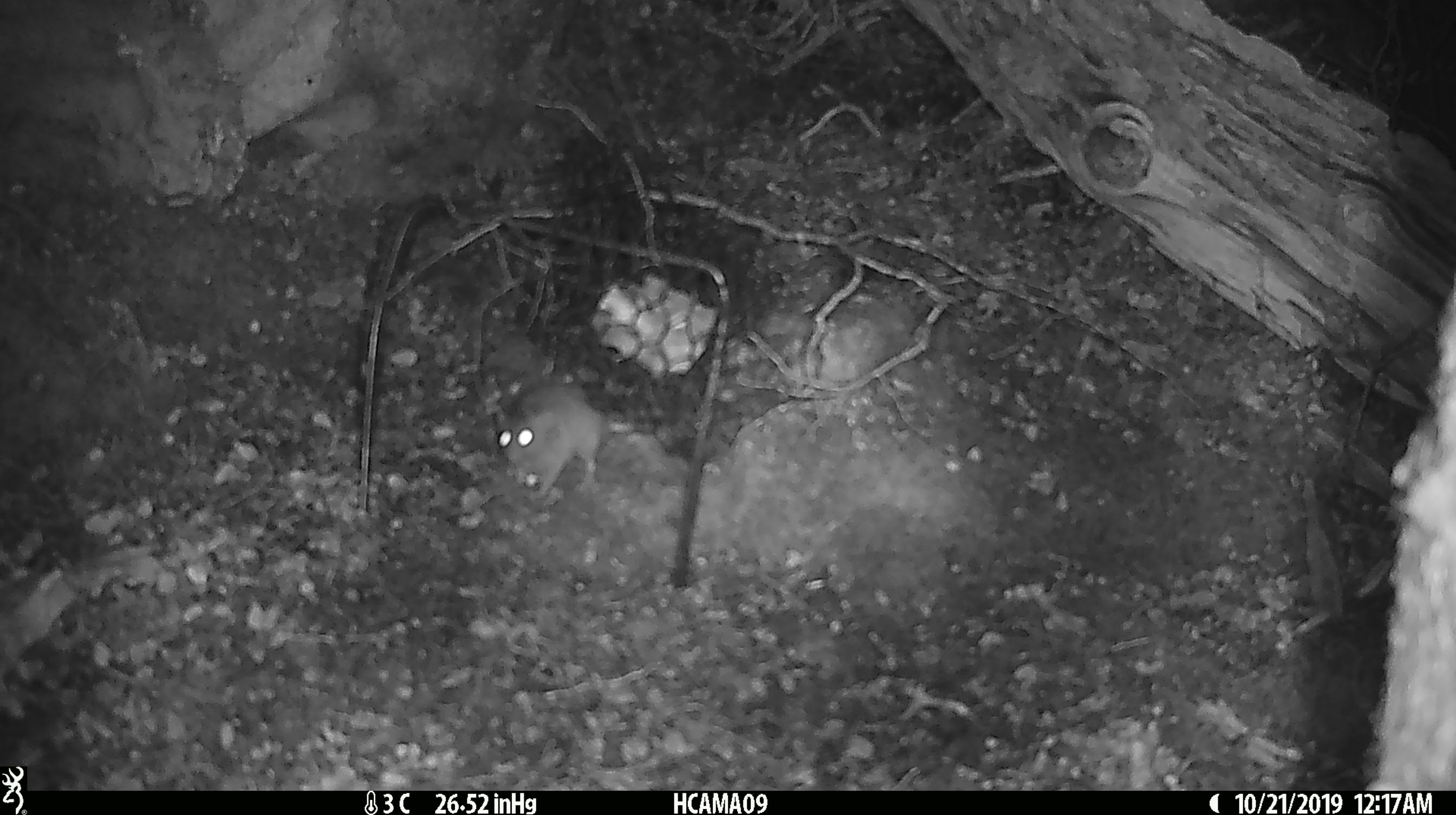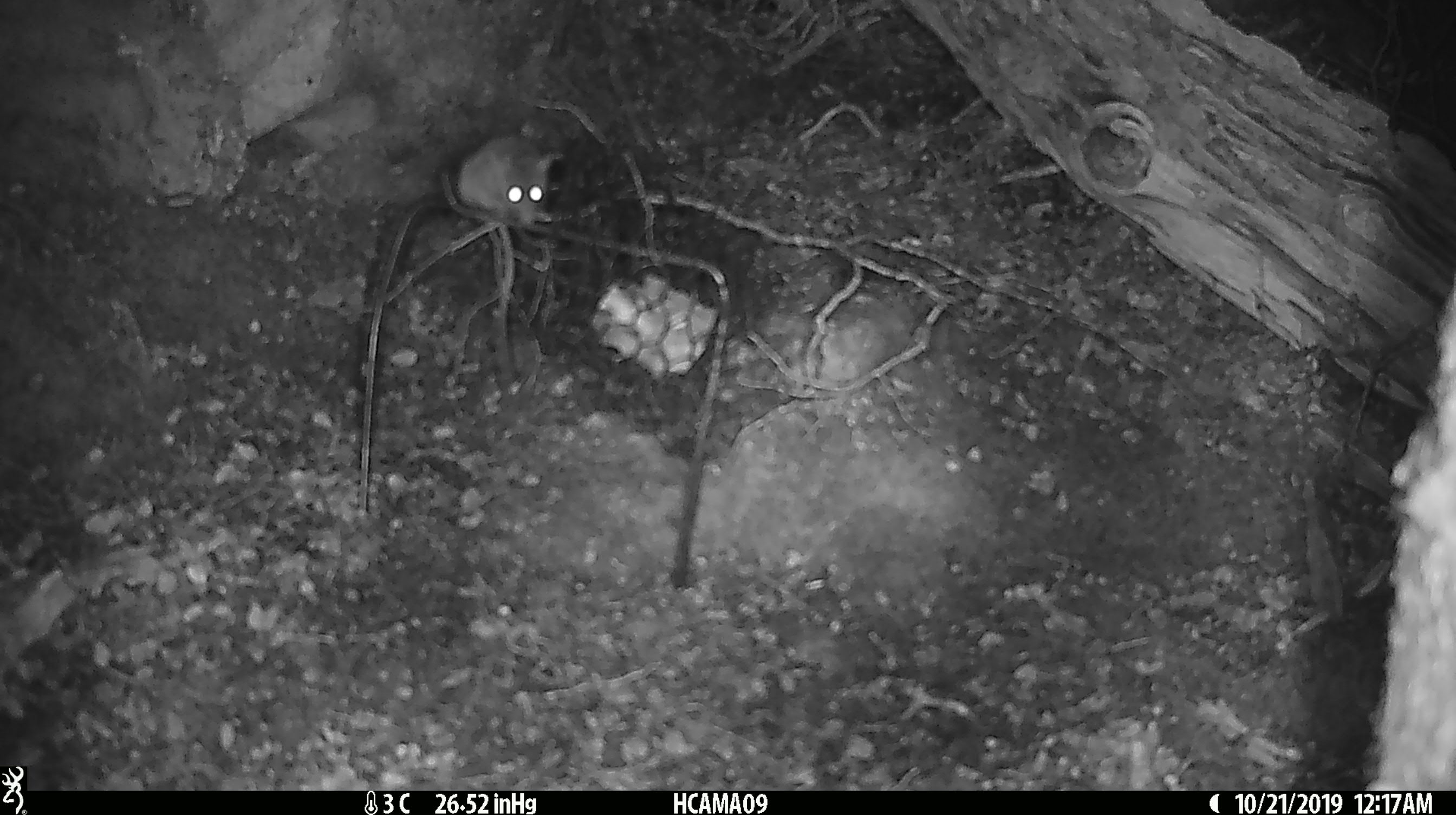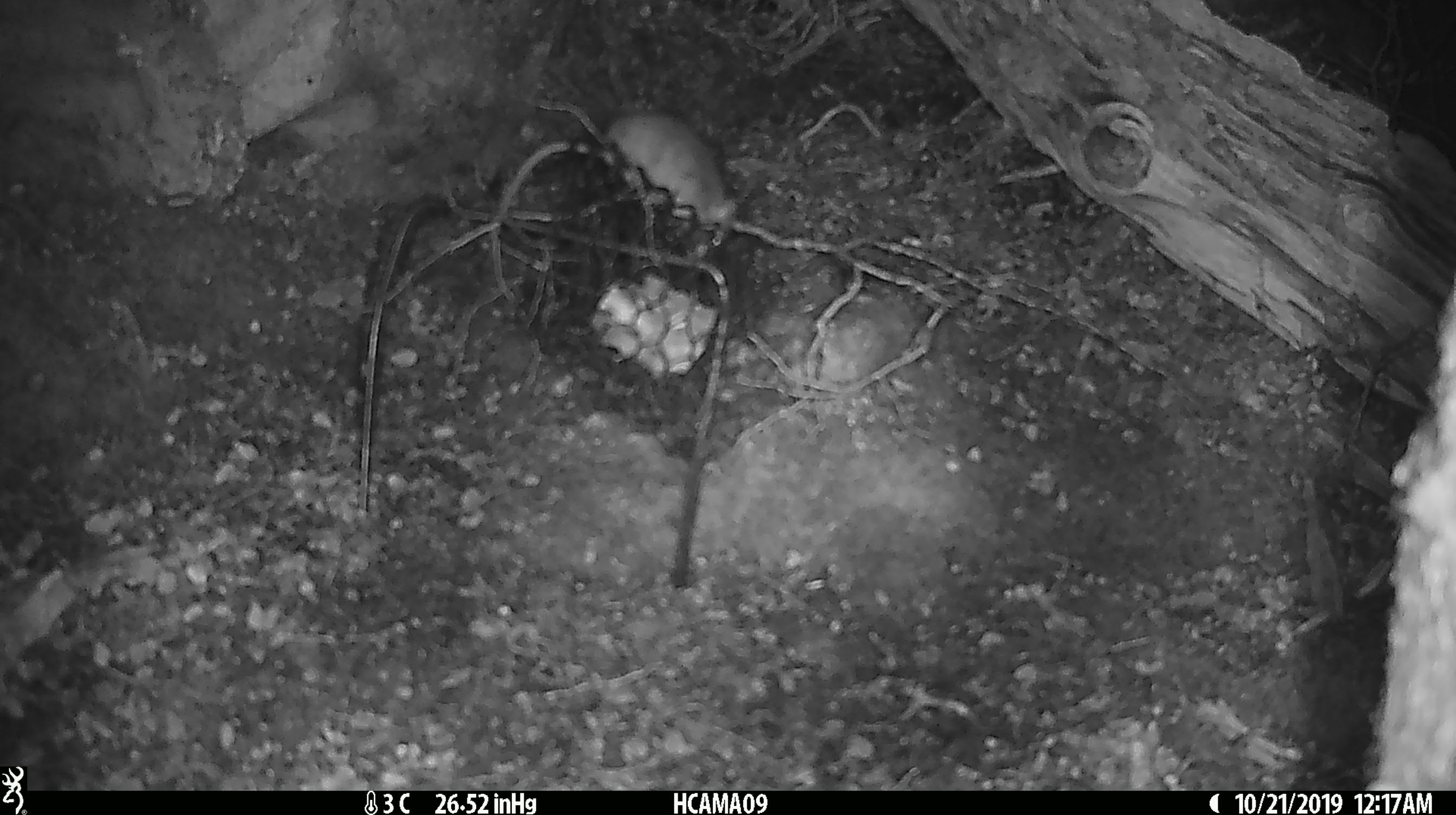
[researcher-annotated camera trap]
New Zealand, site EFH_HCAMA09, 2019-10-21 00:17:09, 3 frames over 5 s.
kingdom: Animalia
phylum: Chordata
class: Mammalia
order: Rodentia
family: Muridae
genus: Mus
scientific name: Mus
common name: mouse